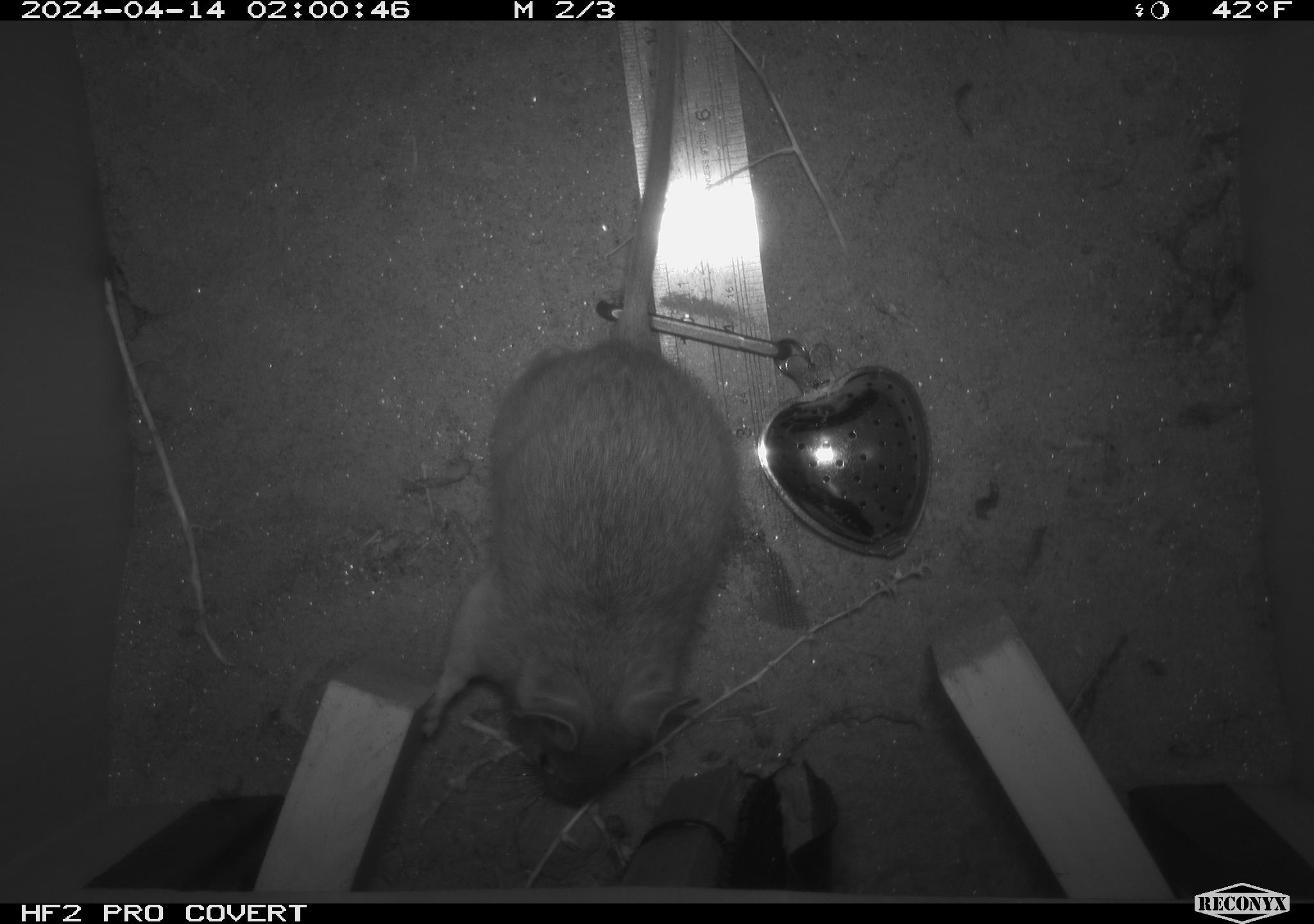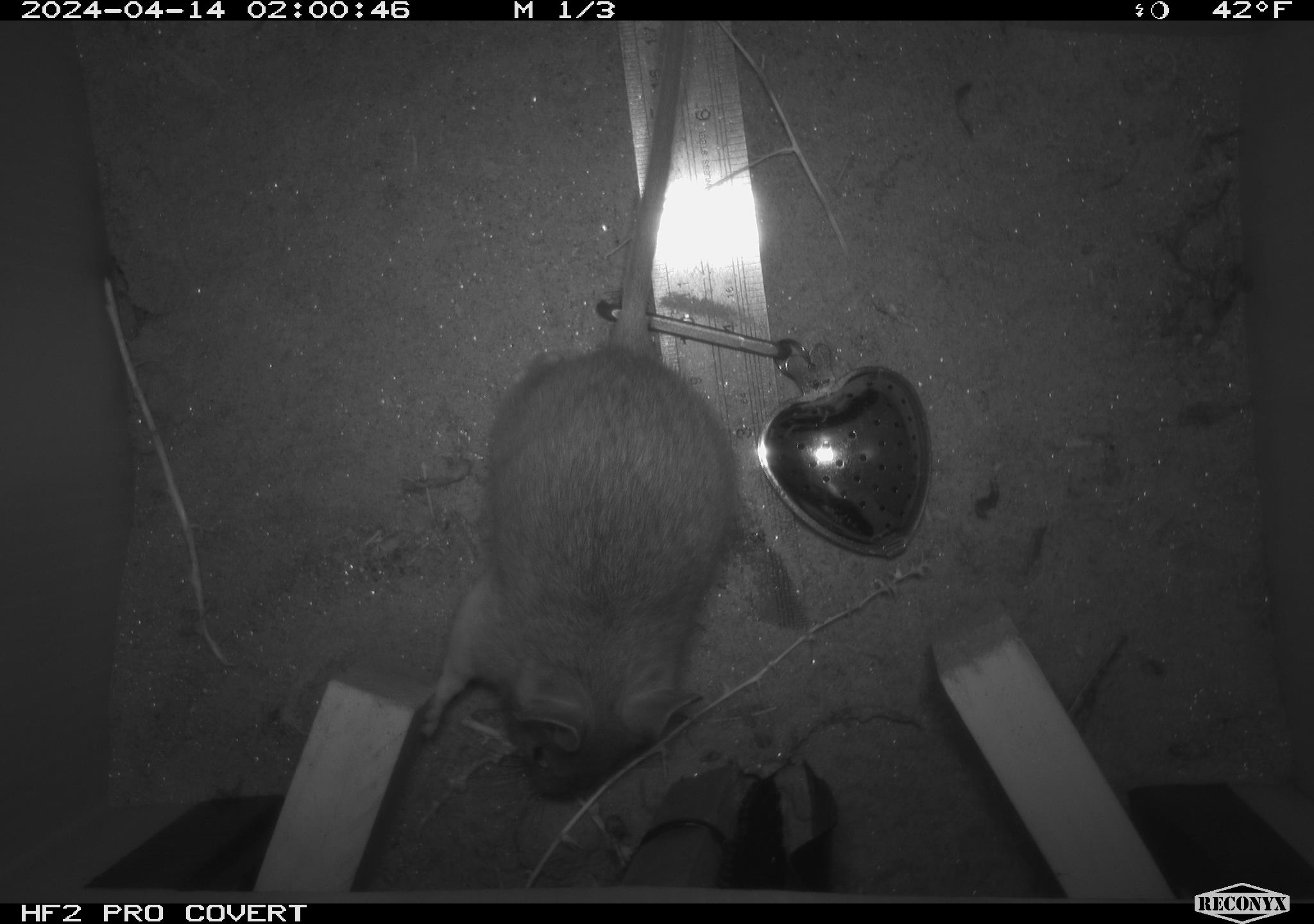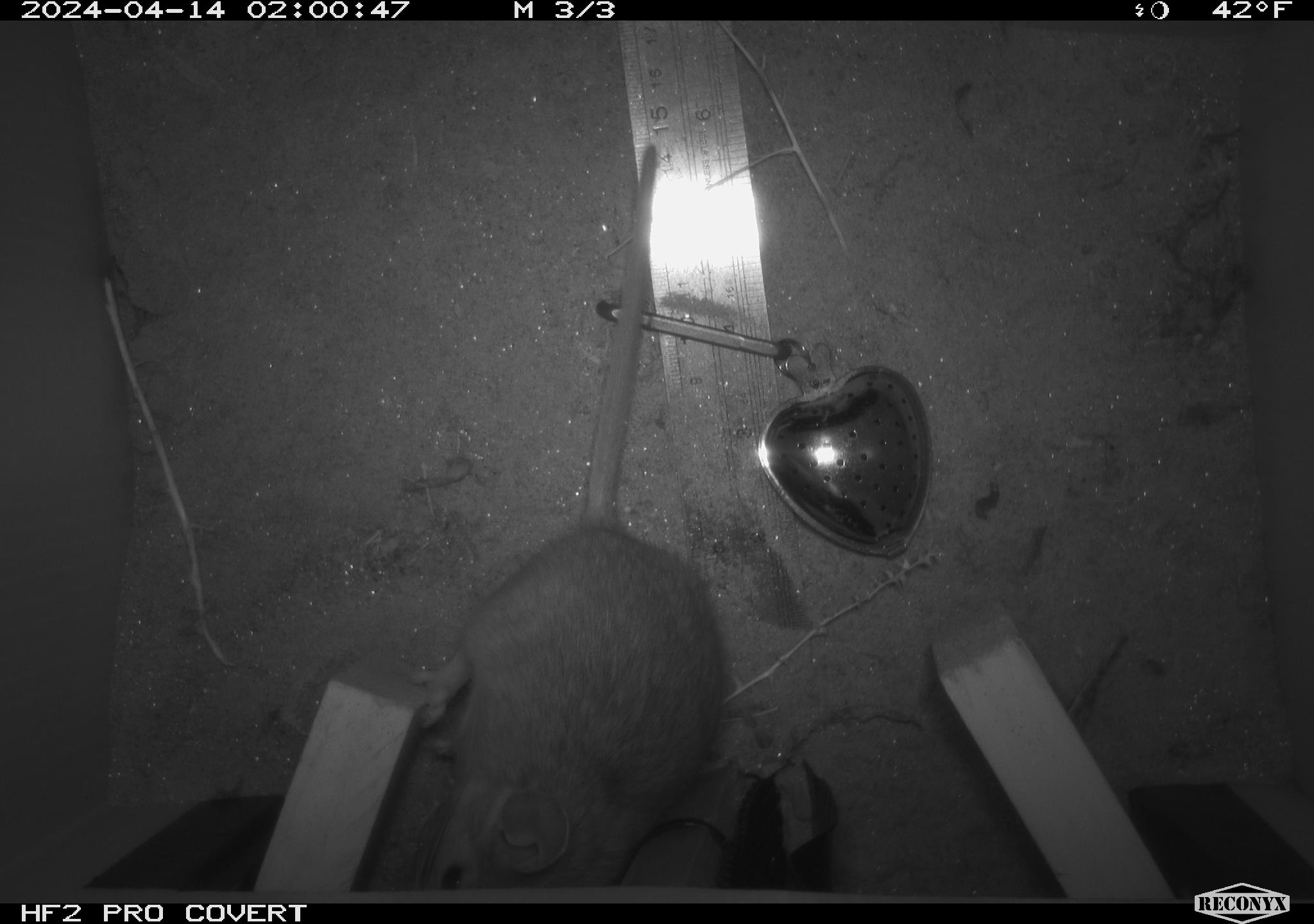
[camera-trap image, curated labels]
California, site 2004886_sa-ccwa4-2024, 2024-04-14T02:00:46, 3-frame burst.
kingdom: Animalia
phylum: Chordata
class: Mammalia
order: Rodentia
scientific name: Rodentia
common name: woodrat or rat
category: woodrat or rat species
Woodrat or rat species (woodrat or rat) (Rodentia).